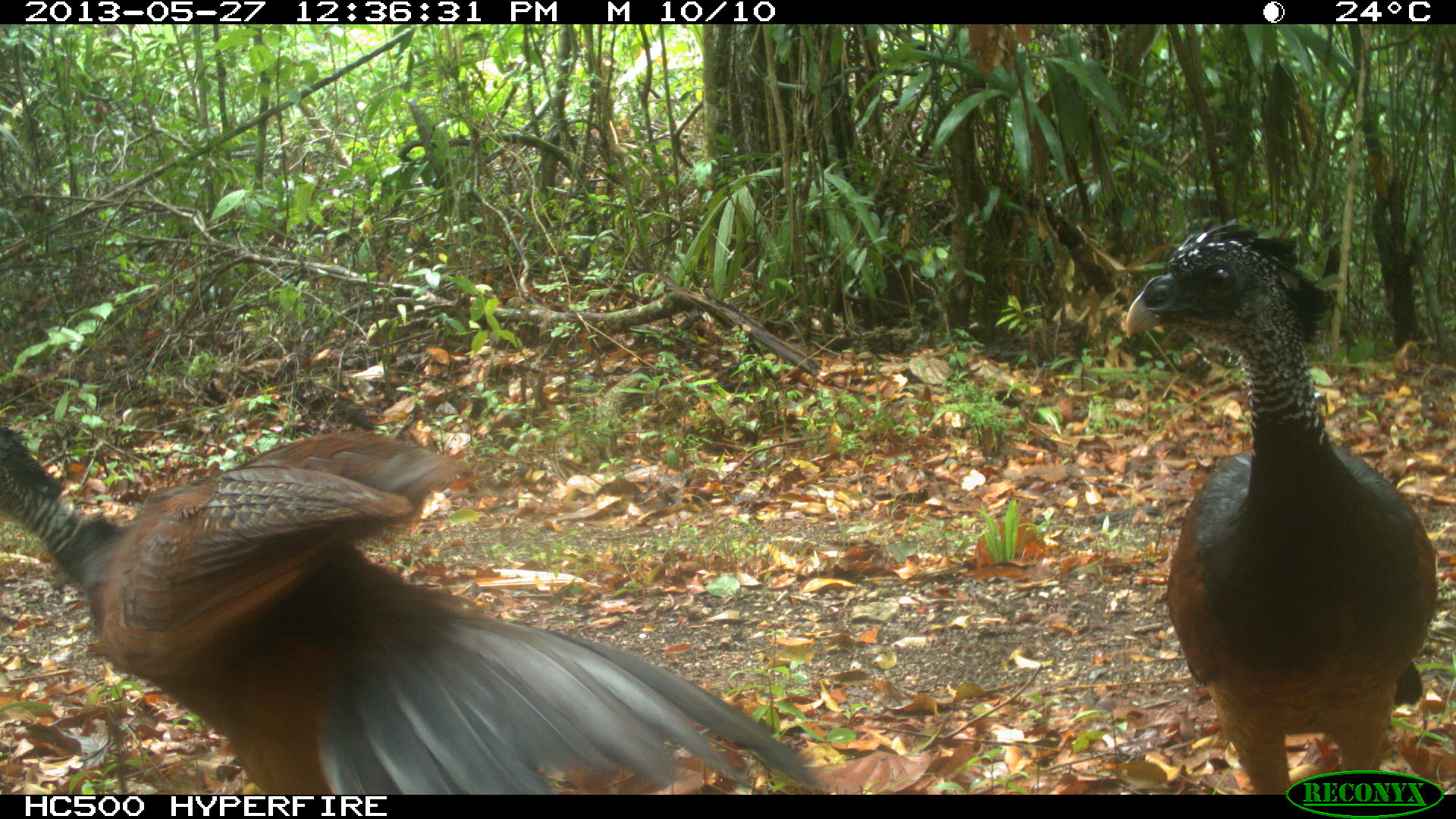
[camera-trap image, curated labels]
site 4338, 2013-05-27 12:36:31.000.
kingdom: Animalia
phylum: Chordata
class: Aves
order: Galliformes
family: Cracidae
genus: Crax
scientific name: Crax rubra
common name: great curassow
Crax rubra (great curassow), count 2.